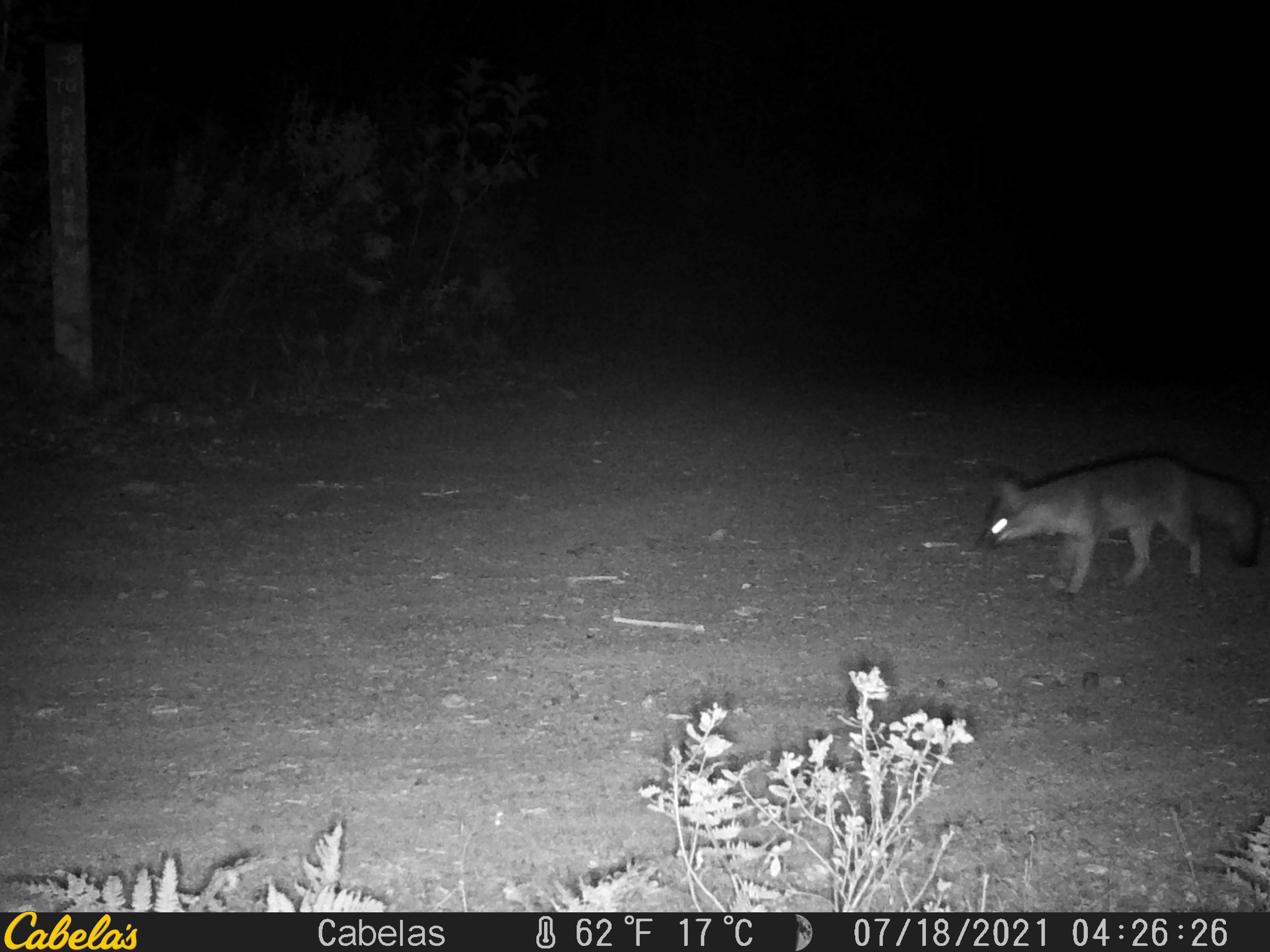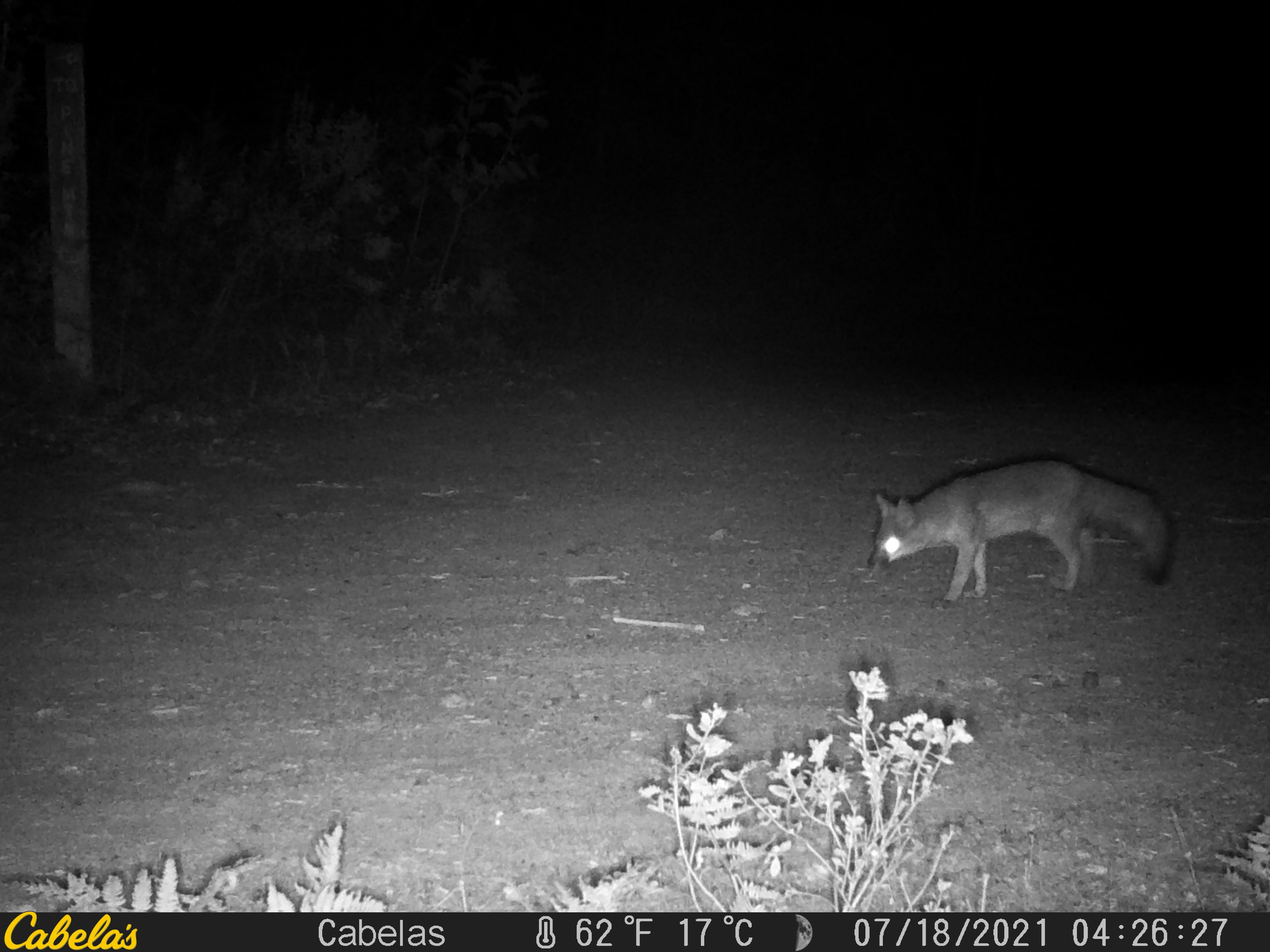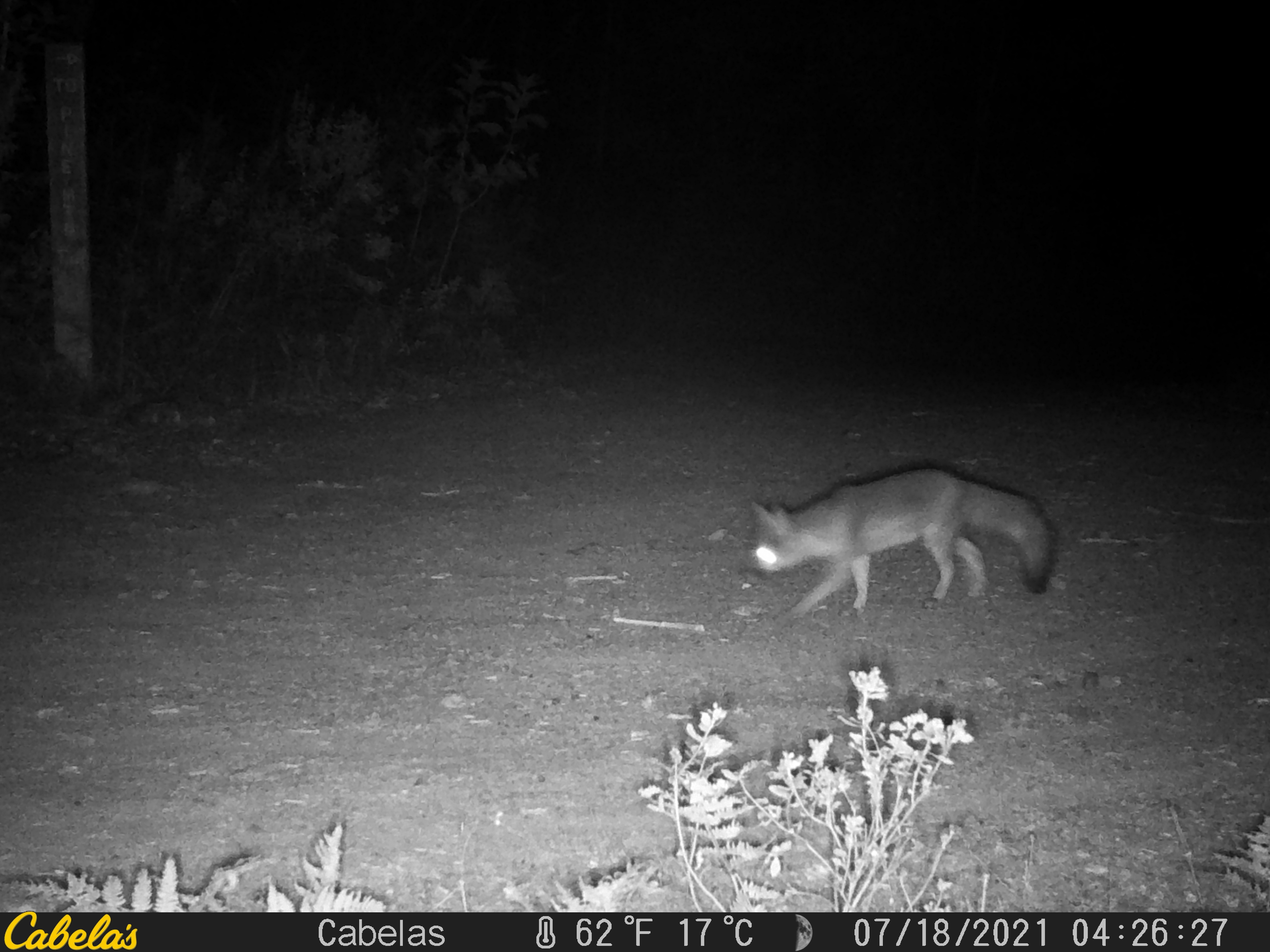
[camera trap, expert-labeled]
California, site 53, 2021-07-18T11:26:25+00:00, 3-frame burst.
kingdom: Animalia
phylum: Chordata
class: Mammalia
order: Carnivora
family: Canidae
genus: Urocyon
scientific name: Urocyon cinereoargenteus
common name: gray fox